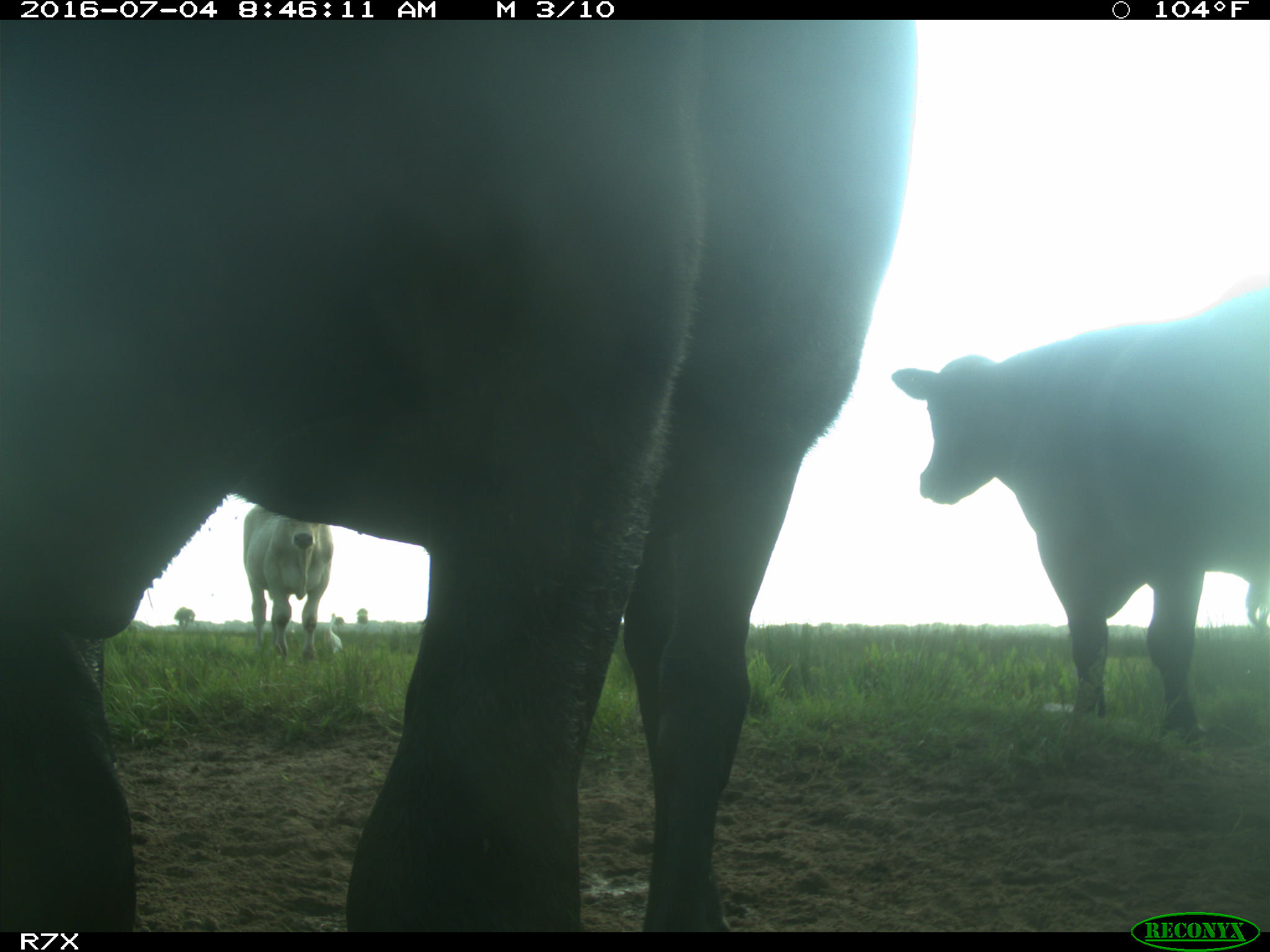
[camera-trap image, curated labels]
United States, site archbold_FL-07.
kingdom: Animalia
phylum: Chordata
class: Mammalia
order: Artiodactyla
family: Bovidae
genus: Bos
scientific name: Bos taurus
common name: domestic cow